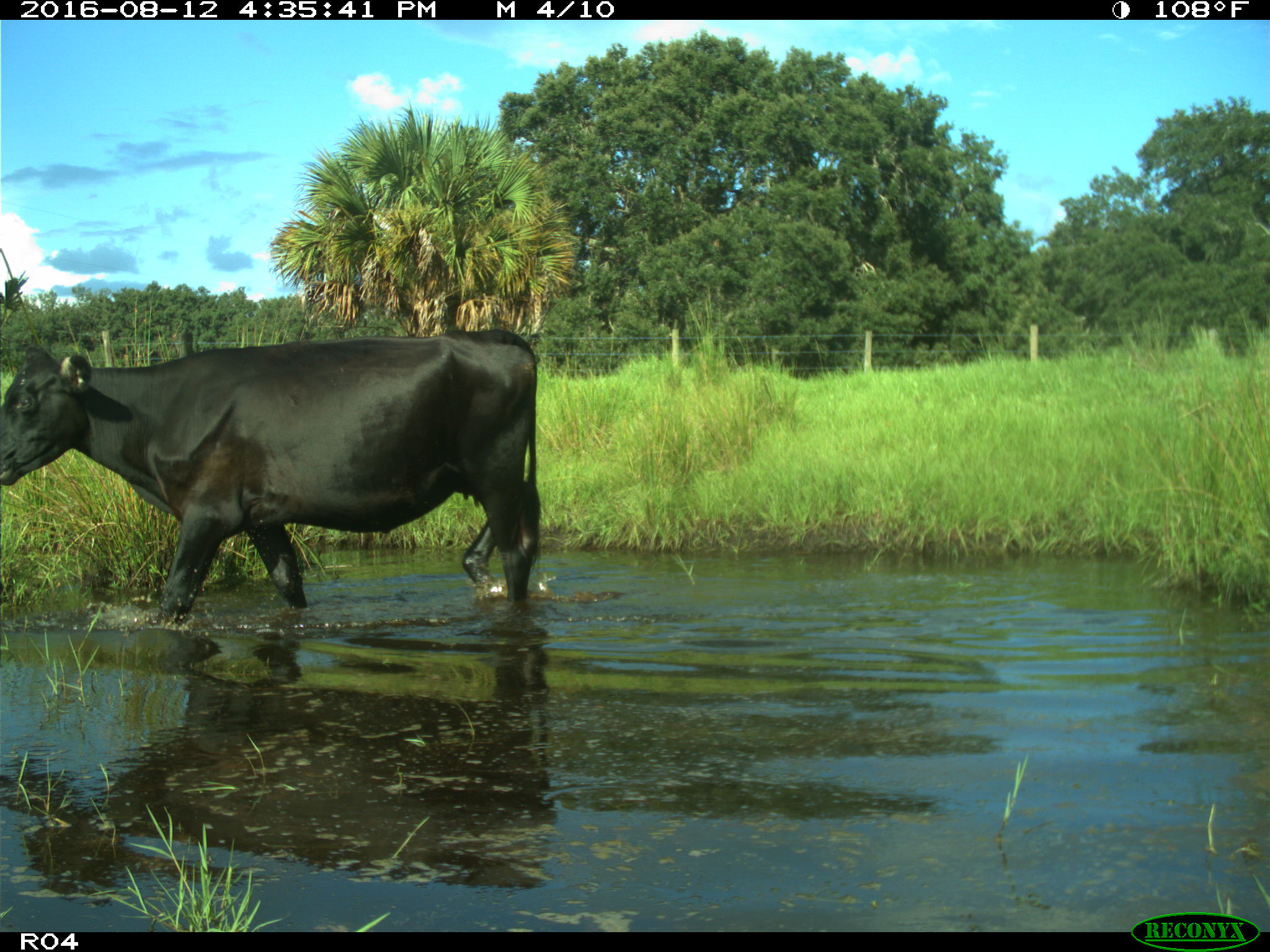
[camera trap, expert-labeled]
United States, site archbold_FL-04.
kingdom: Animalia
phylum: Chordata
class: Mammalia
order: Artiodactyla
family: Bovidae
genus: Bos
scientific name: Bos taurus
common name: domestic cow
Bos taurus (domestic cow).